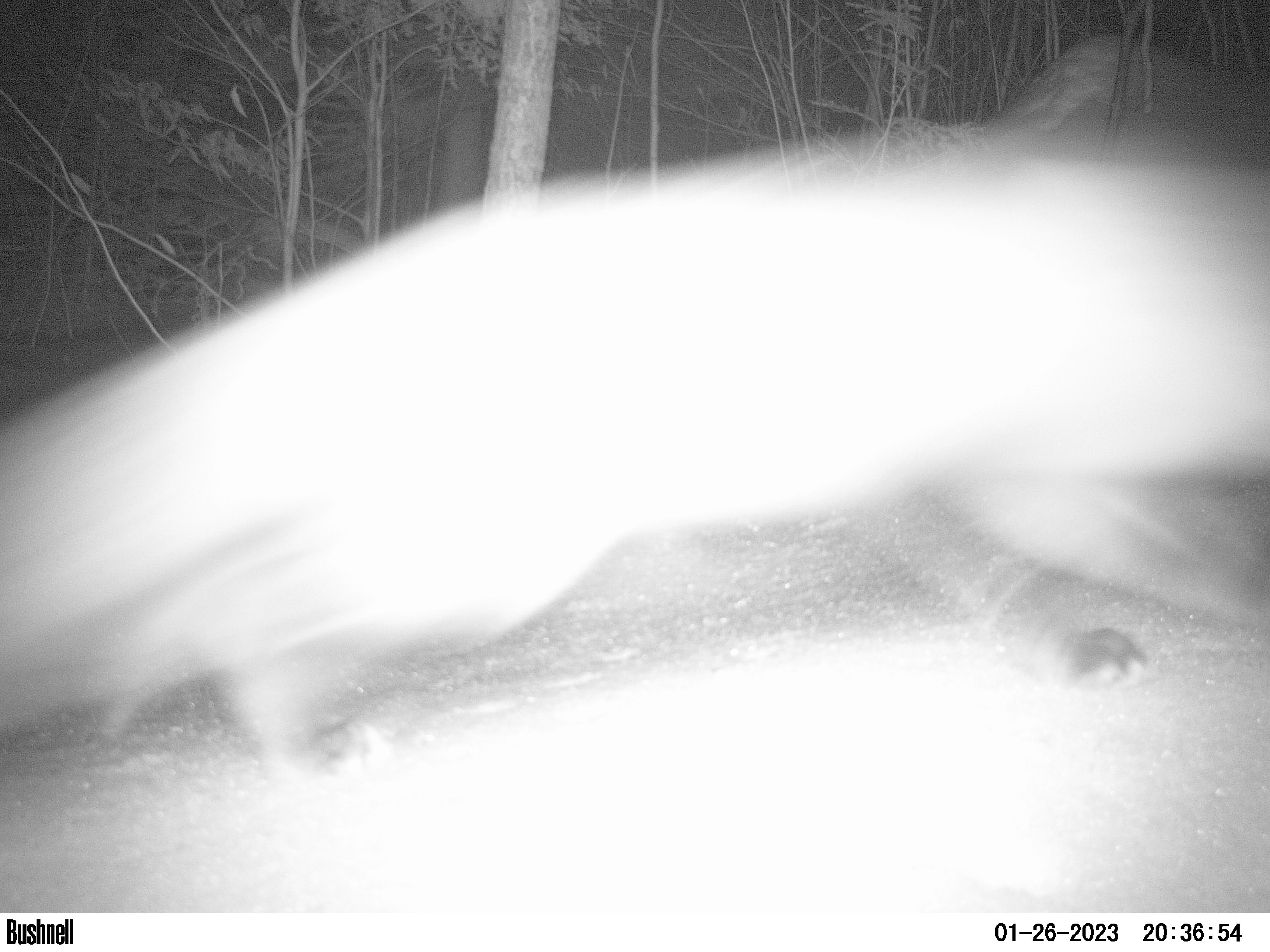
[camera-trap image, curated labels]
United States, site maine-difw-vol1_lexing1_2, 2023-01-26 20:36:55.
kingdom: Animalia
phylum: Chordata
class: Mammalia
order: Carnivora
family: Canidae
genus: Vulpes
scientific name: Vulpes vulpes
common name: red fox